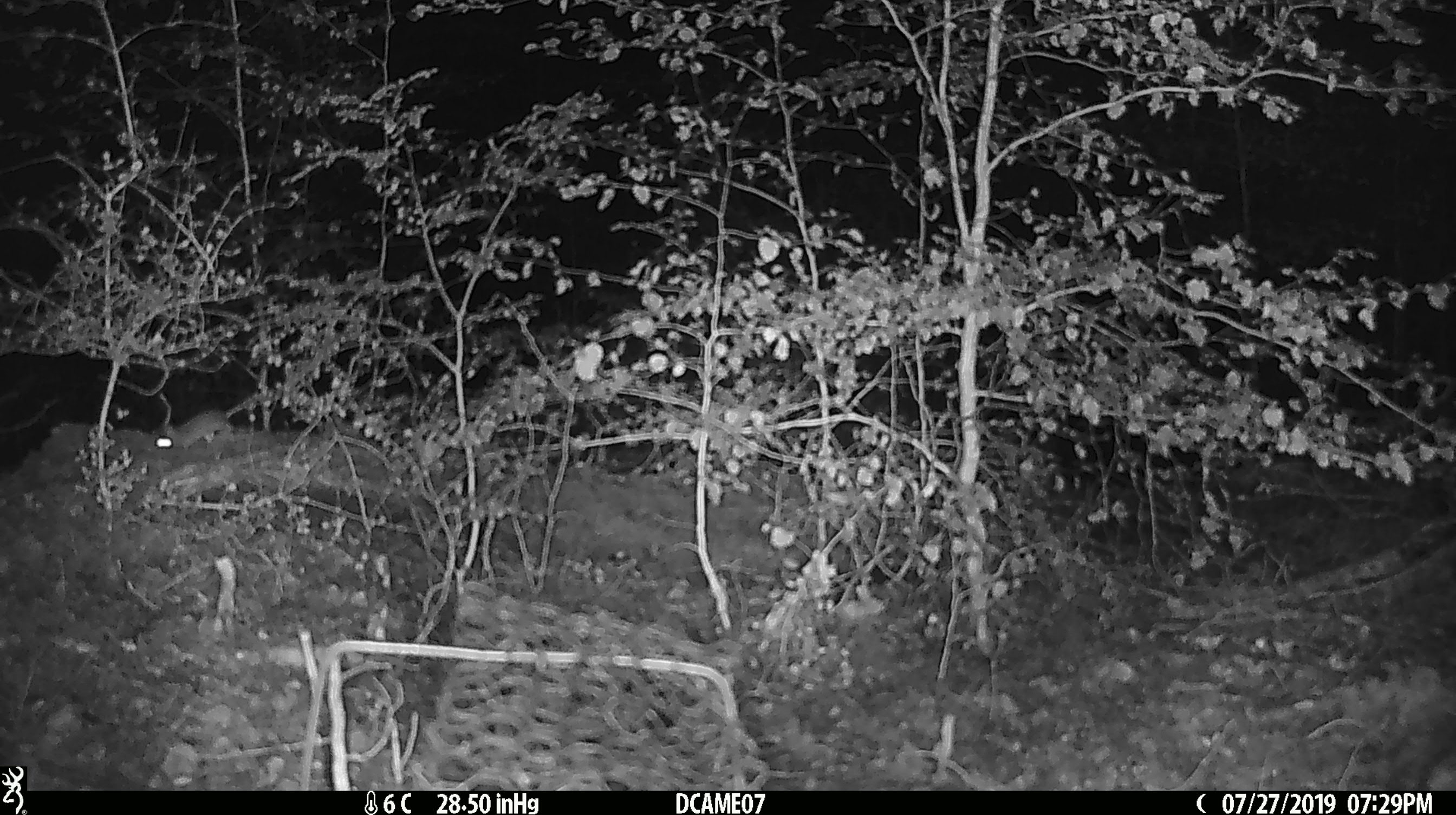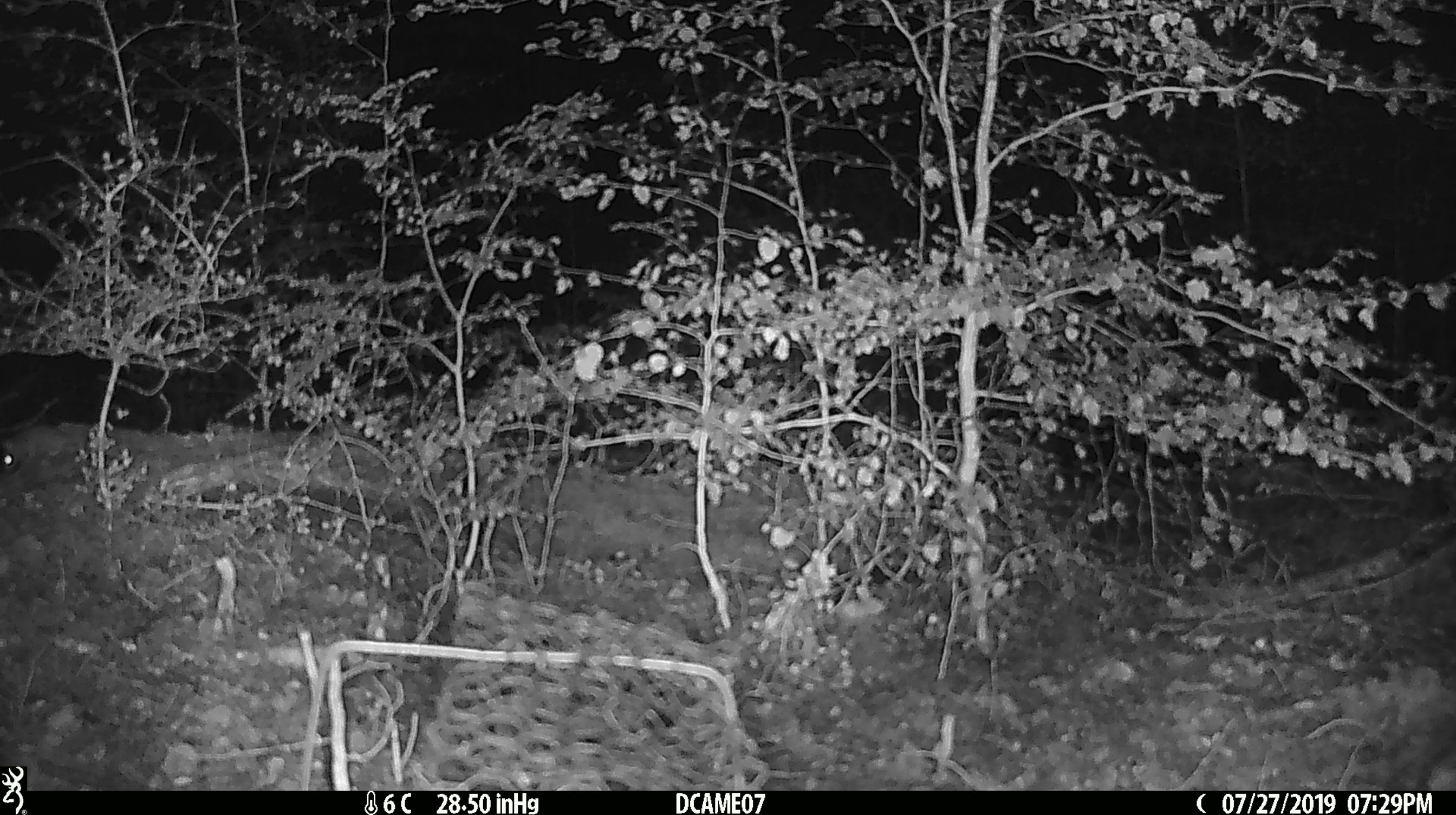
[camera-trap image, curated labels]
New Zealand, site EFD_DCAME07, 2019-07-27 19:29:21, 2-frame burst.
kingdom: Animalia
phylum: Chordata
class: Mammalia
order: Rodentia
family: Muridae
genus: Mus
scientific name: Mus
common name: mouse